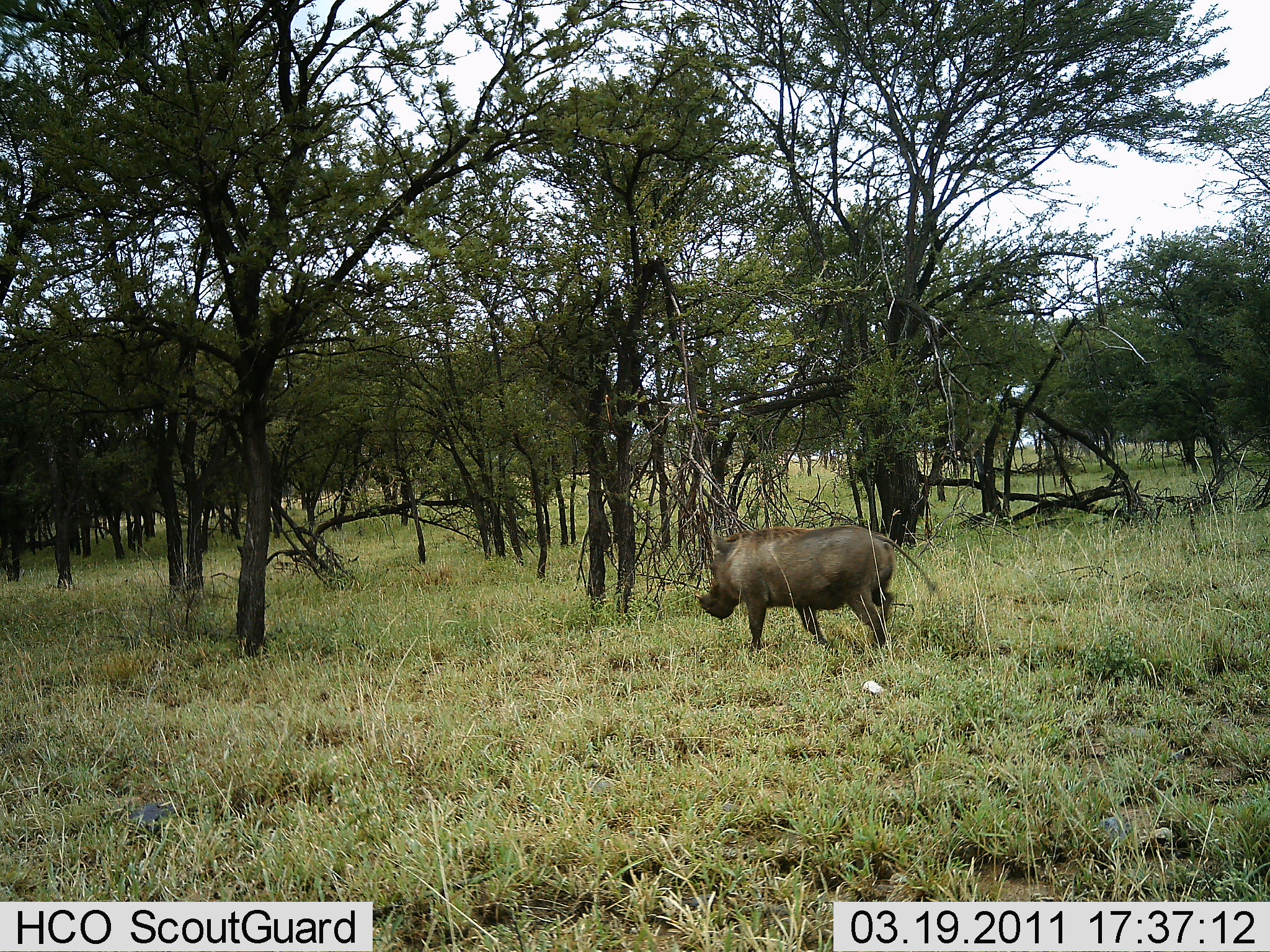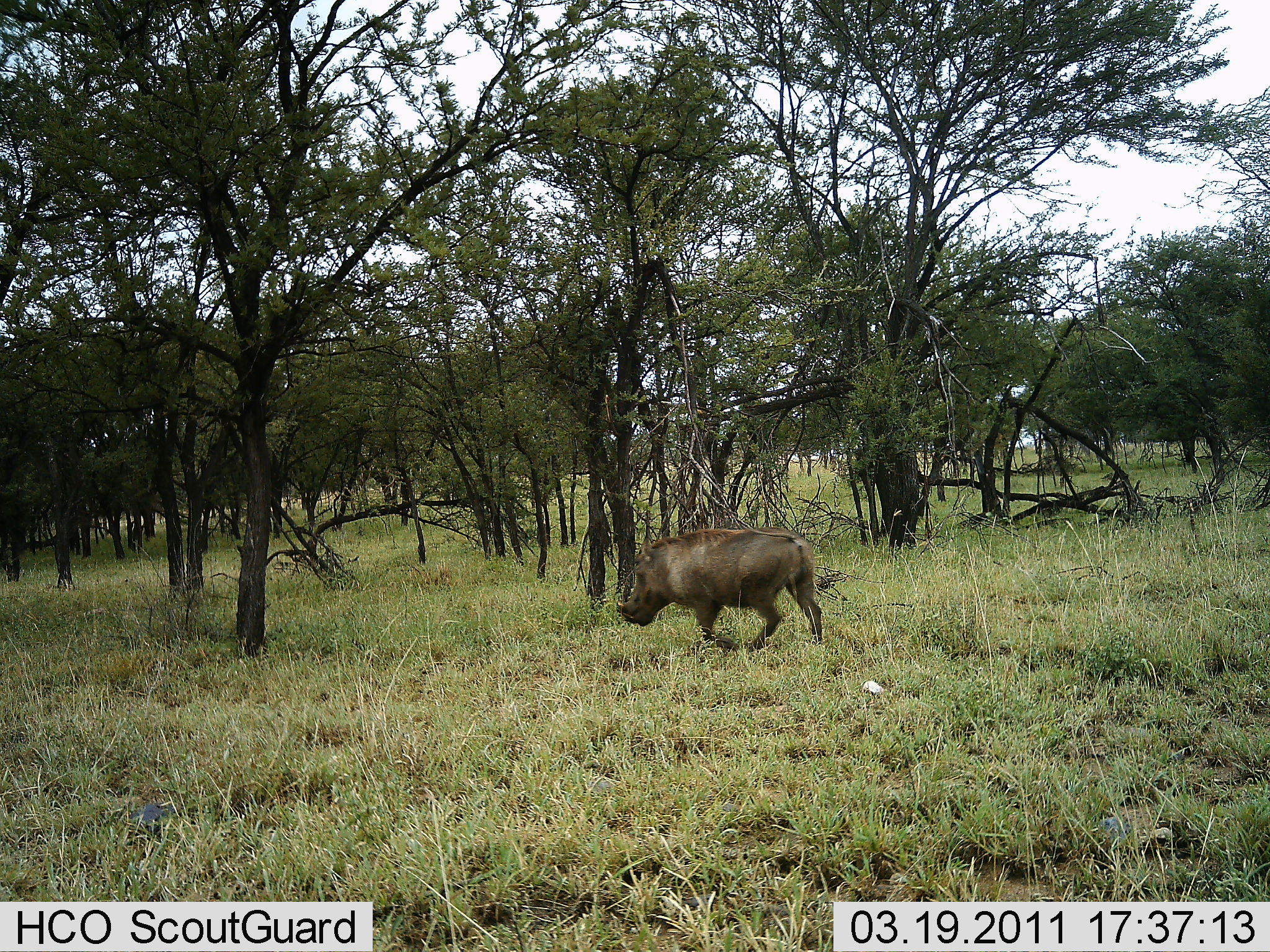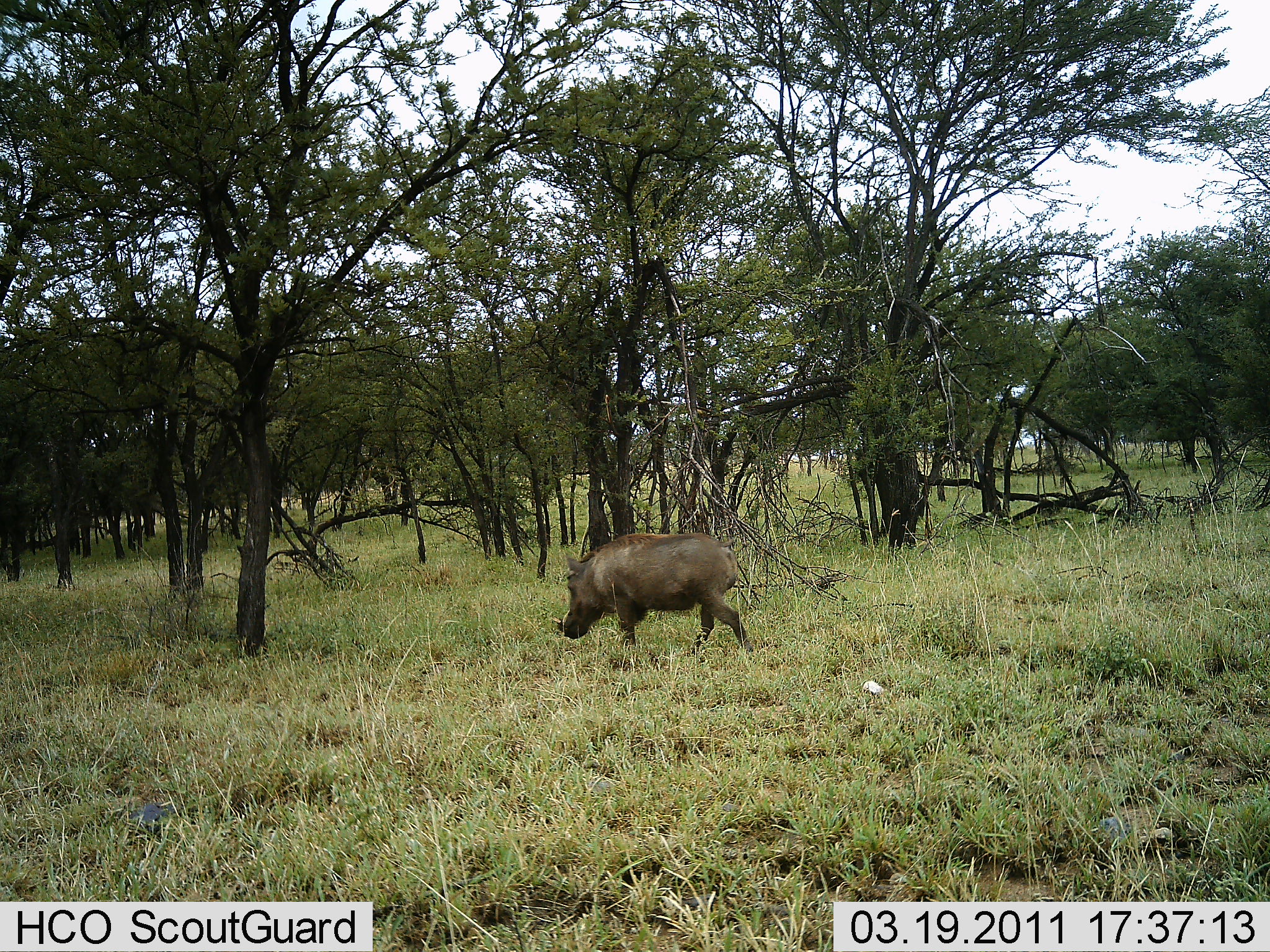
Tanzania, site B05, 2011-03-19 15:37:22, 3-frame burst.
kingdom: Animalia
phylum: Chordata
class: Mammalia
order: Artiodactyla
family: Suidae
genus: Phacochoerus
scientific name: Phacochoerus africanus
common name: warthog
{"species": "warthog (Phacochoerus africanus)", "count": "1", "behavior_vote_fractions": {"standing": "0%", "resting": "0%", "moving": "100%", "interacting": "0%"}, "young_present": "0%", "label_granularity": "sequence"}